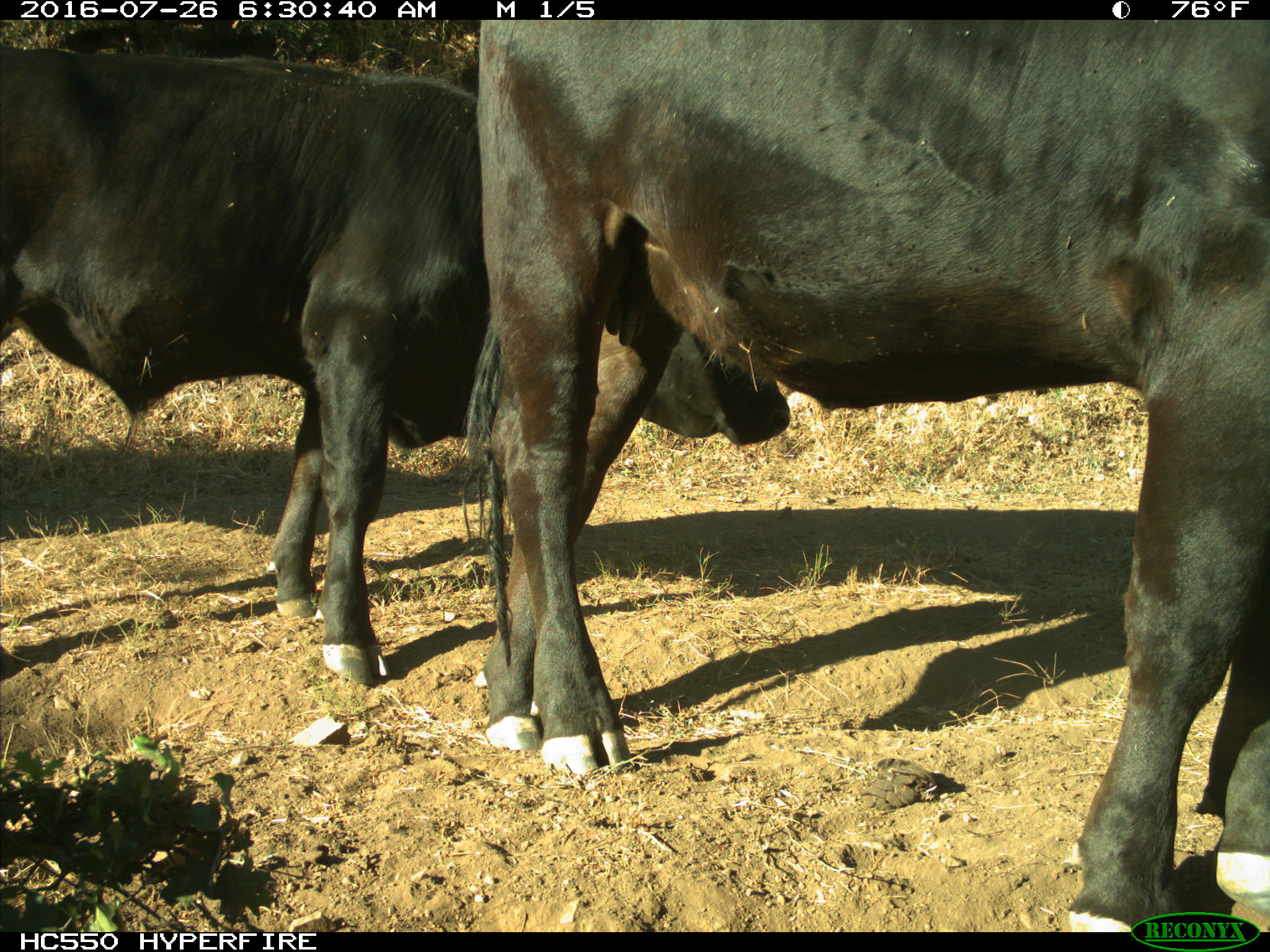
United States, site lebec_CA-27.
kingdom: Animalia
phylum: Chordata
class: Mammalia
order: Artiodactyla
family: Bovidae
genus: Bos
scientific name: Bos taurus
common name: domestic cow